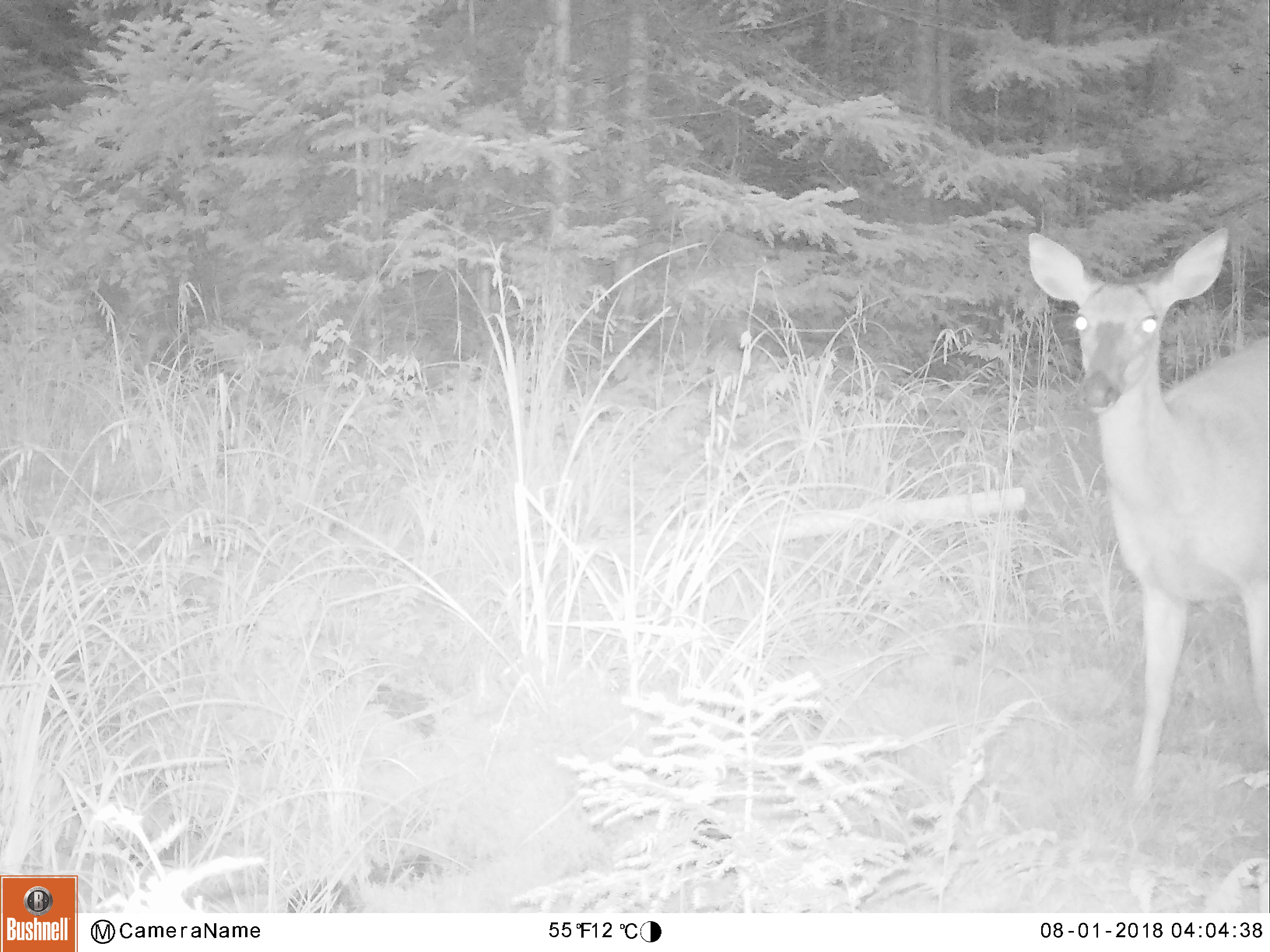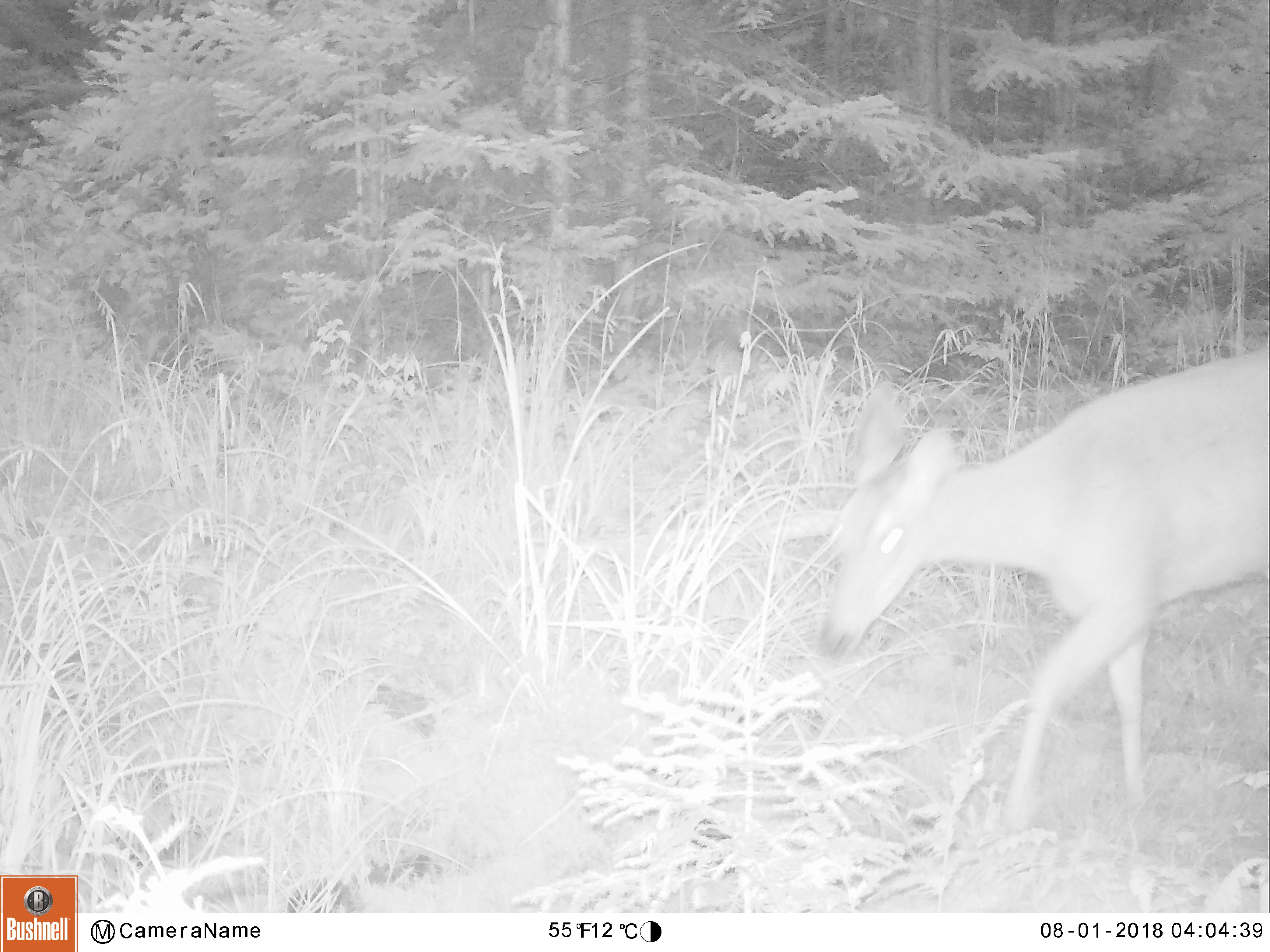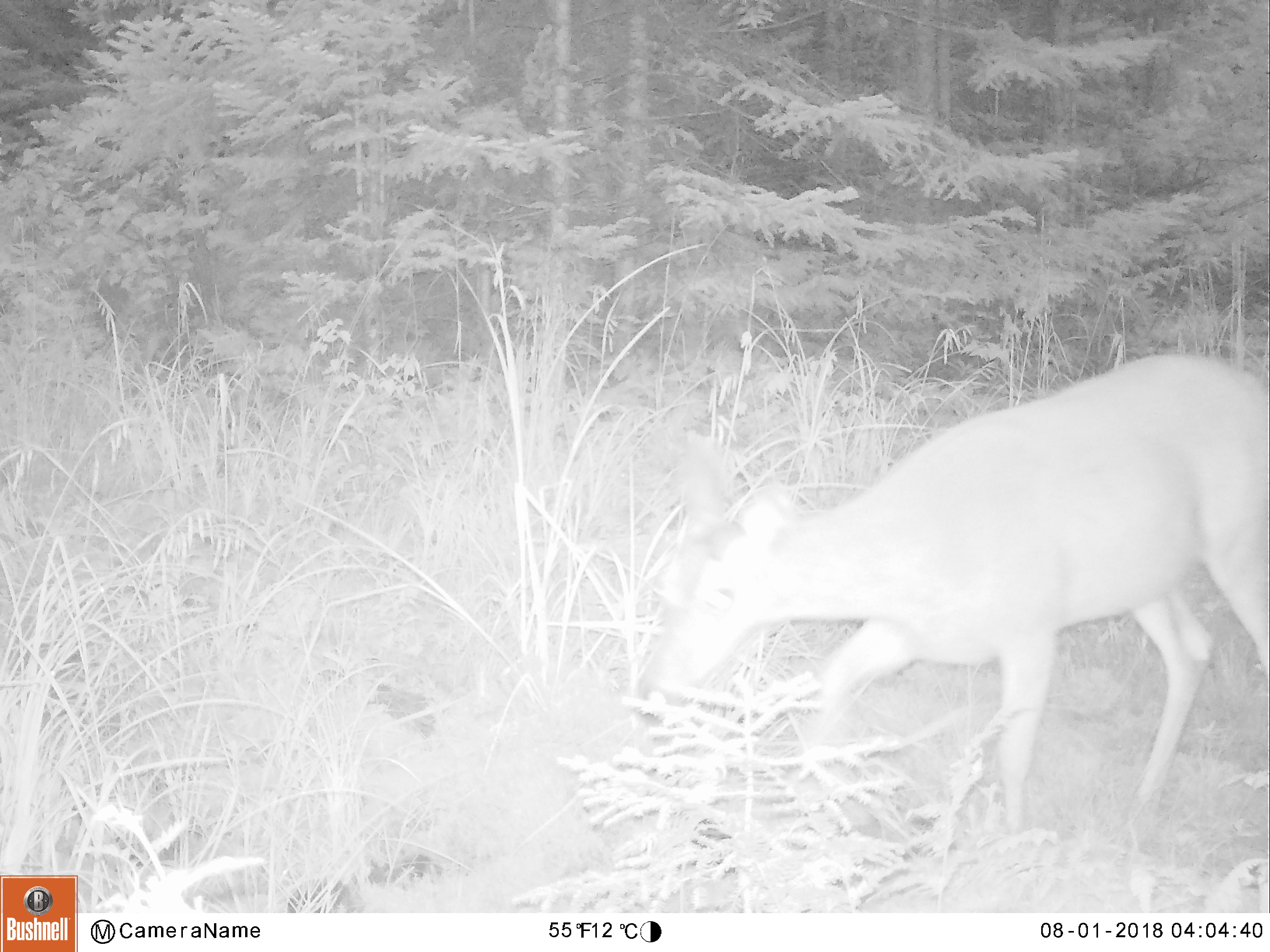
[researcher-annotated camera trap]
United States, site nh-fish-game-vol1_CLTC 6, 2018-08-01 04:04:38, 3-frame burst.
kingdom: Animalia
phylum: Chordata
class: Mammalia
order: Artiodactyla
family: Cervidae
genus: Odocoileus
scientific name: Odocoileus virginianus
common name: white-tailed deer